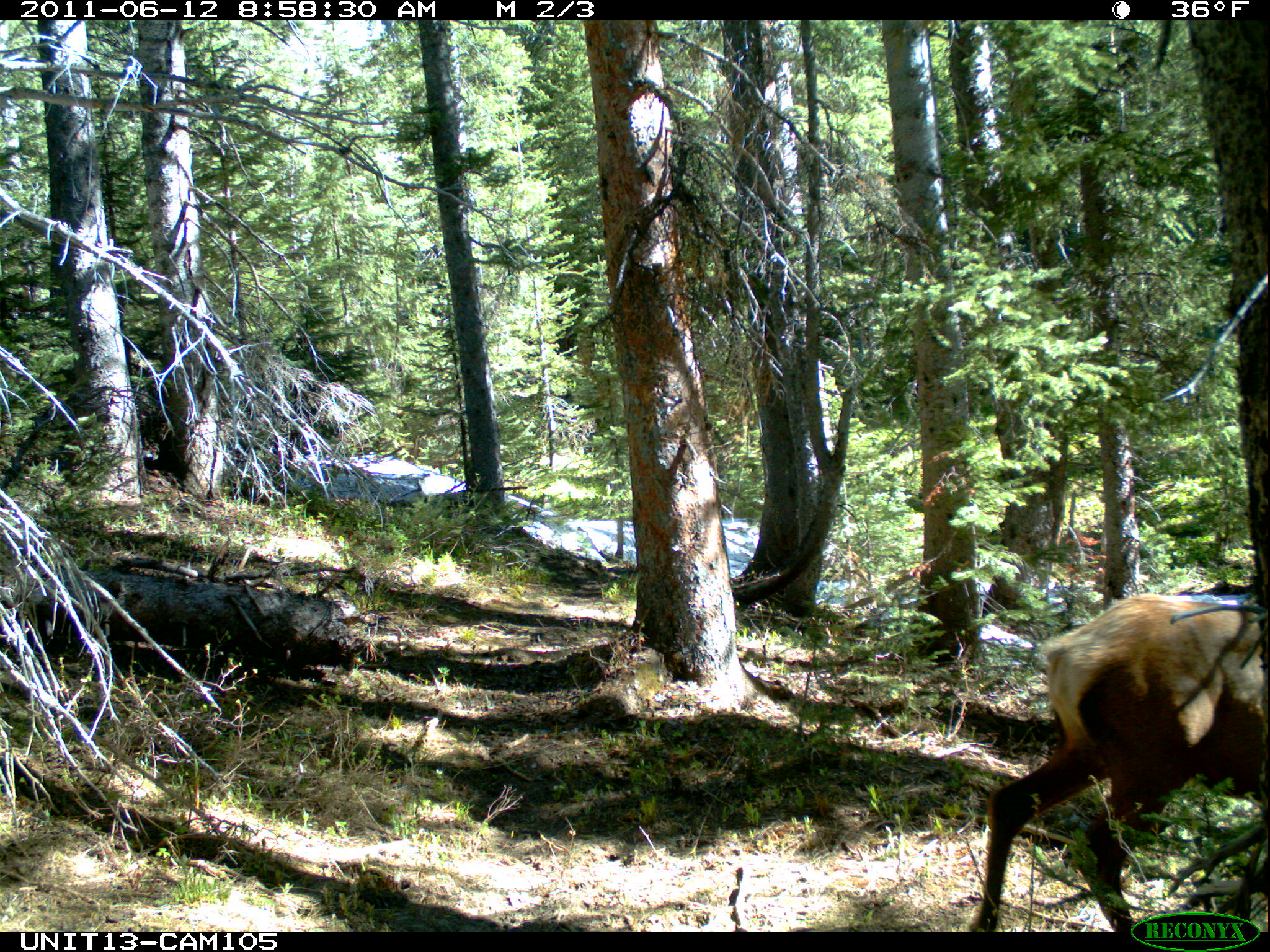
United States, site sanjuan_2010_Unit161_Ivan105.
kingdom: Animalia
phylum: Chordata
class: Mammalia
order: Artiodactyla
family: Cervidae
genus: Cervus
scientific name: Cervus elaphus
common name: red deer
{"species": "Cervus elaphus (red deer)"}